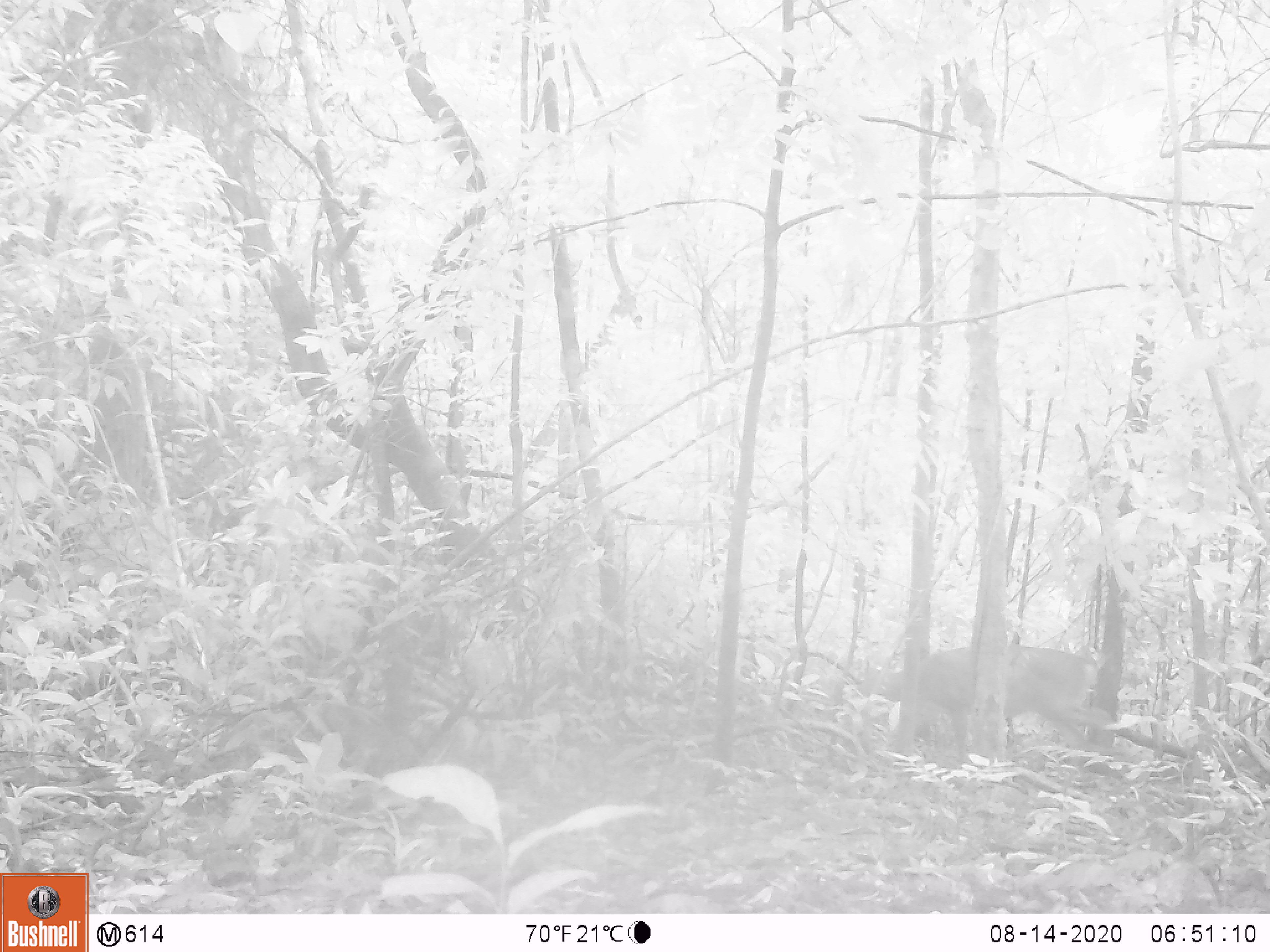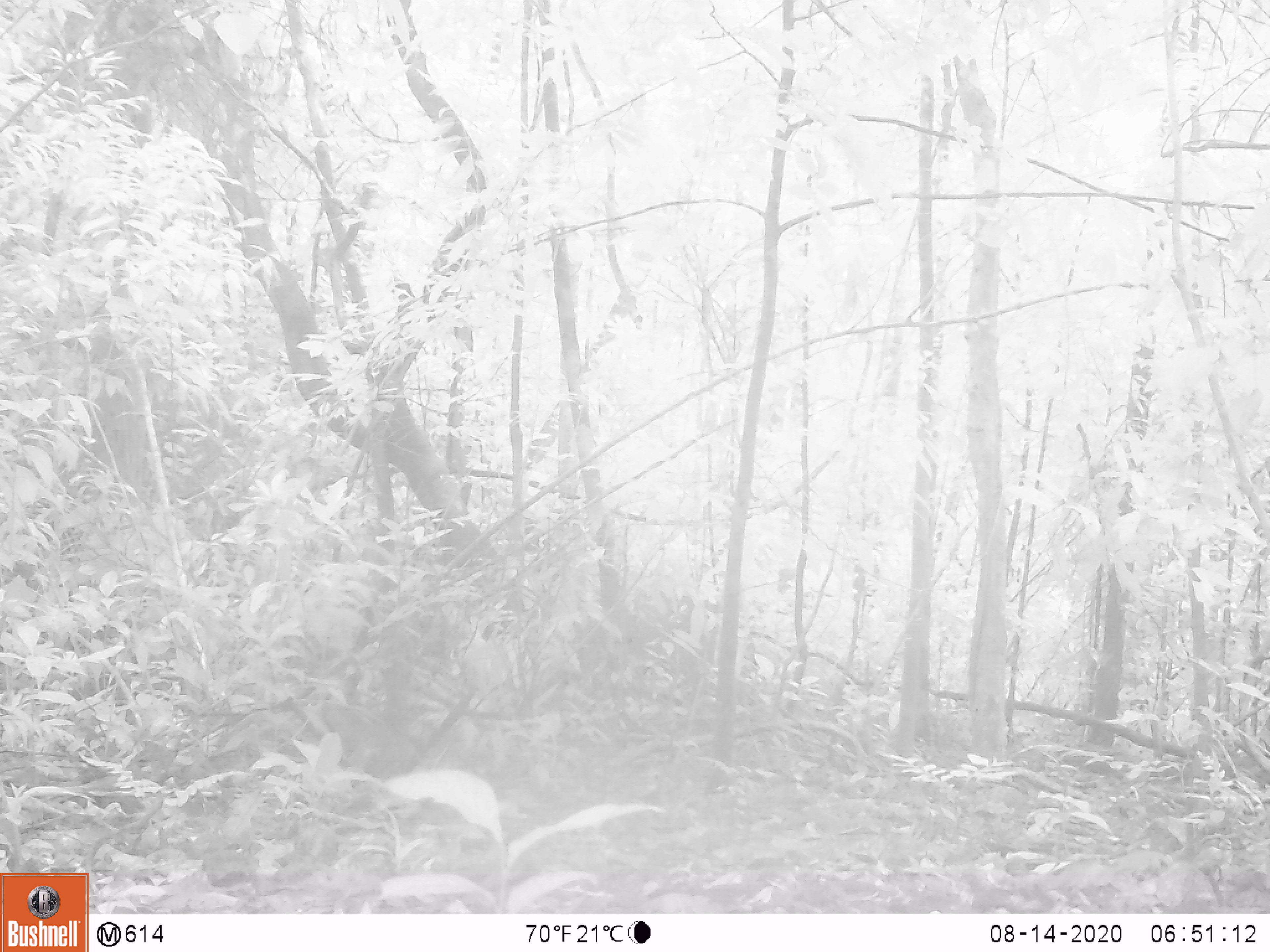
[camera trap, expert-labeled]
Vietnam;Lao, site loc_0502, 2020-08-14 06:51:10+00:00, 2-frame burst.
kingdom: Animalia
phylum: Chordata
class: Mammalia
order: Artiodactyla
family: Cervidae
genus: Muntiacus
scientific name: Muntiacus vuquangensis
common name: large-antlered muntjac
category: large antlered muntjac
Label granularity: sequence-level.